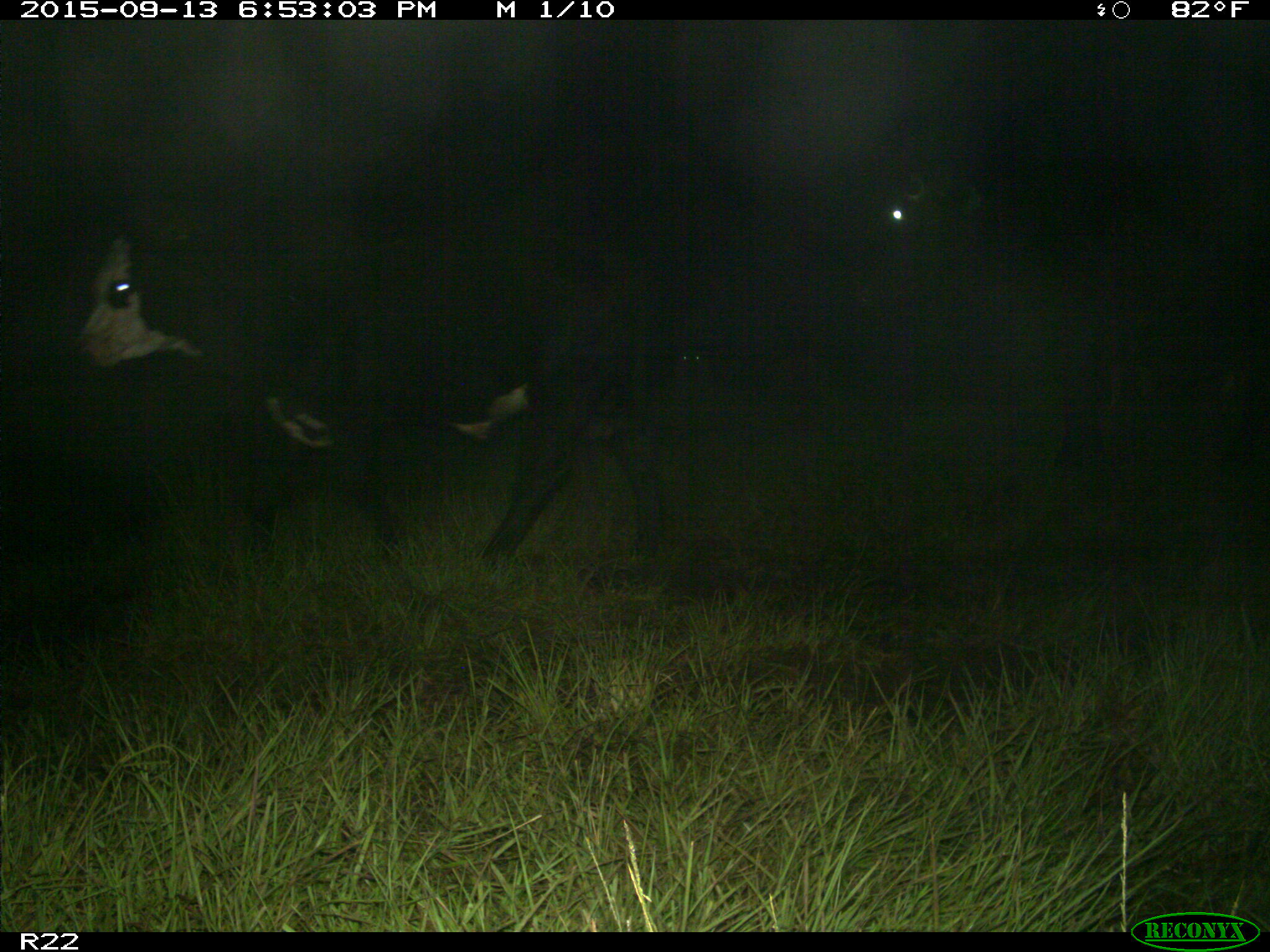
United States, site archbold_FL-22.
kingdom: Animalia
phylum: Chordata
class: Mammalia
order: Artiodactyla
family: Bovidae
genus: Bos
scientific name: Bos taurus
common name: domestic cow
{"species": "Bos taurus (domestic cow)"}